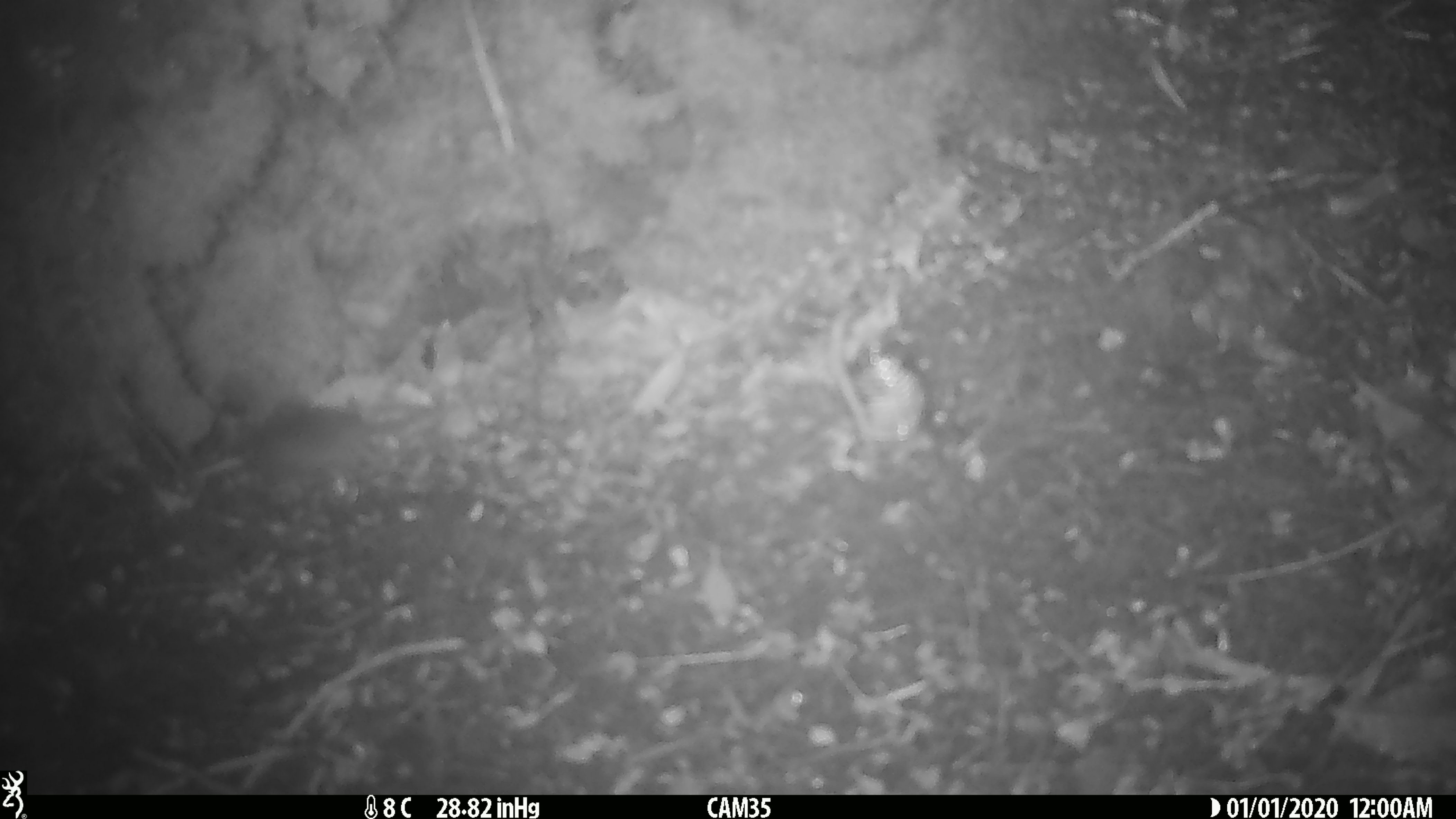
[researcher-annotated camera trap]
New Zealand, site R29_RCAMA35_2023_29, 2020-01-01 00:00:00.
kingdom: Animalia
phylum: Chordata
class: Mammalia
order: Rodentia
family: Muridae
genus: Mus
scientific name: Mus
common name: mouse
Mouse (Mus).